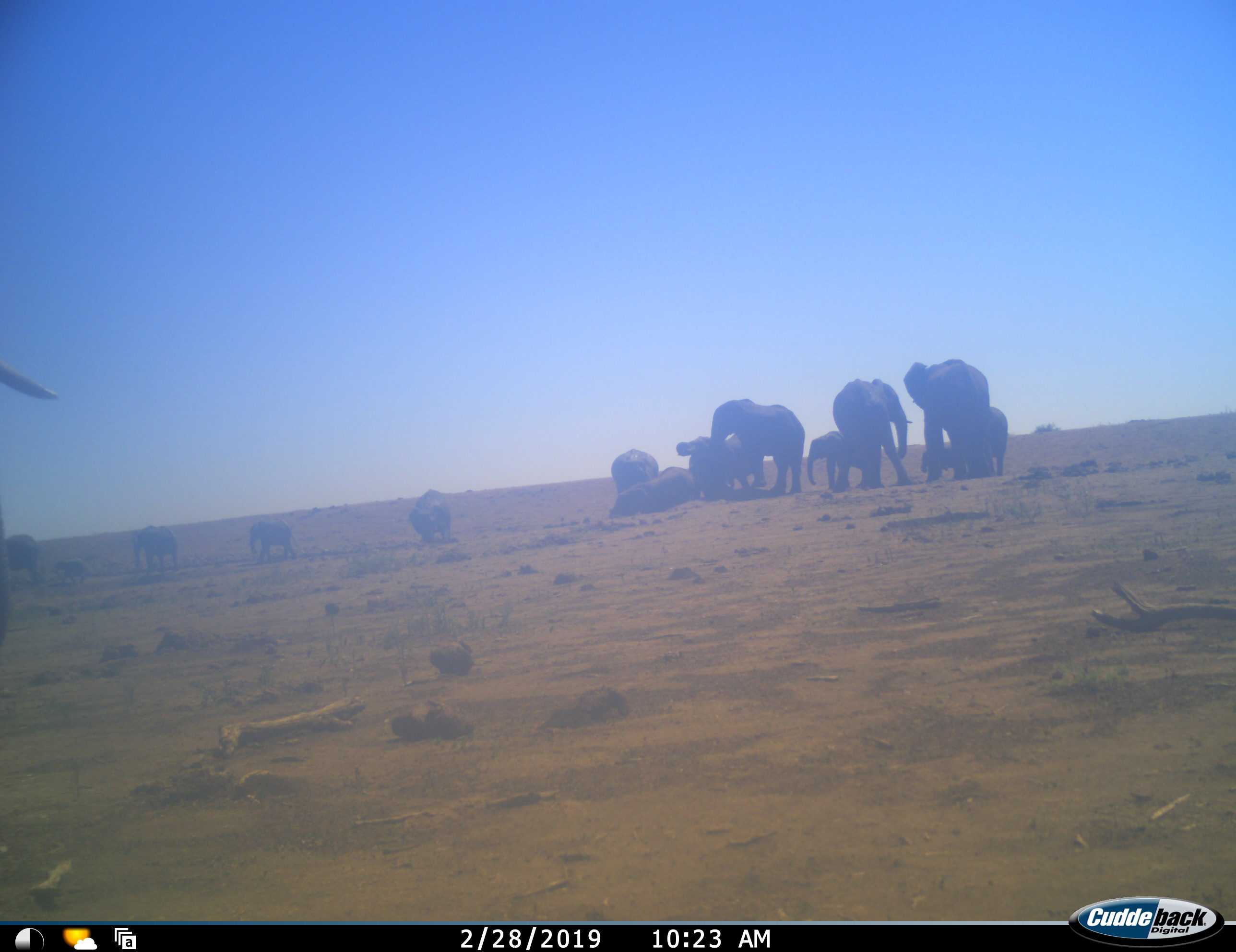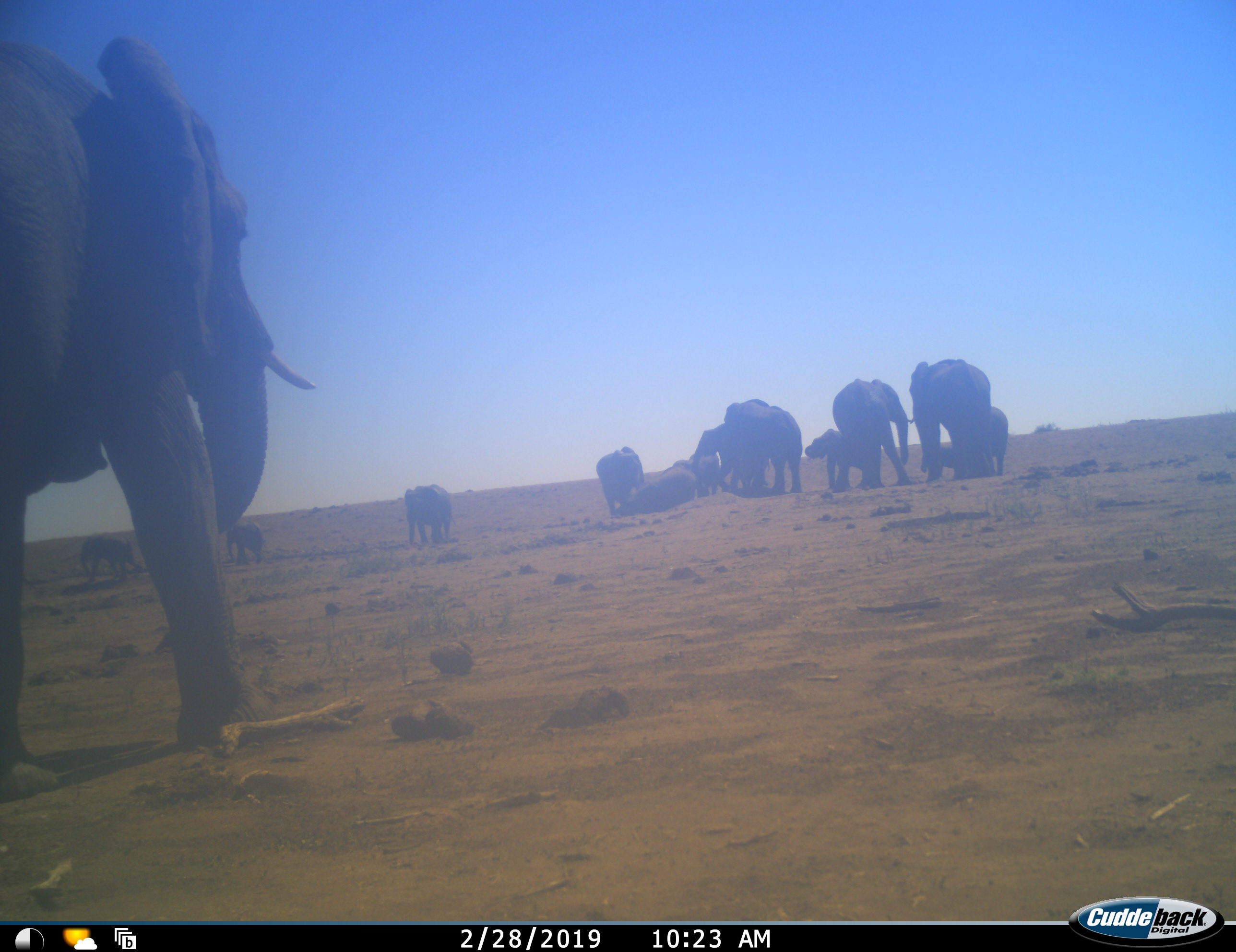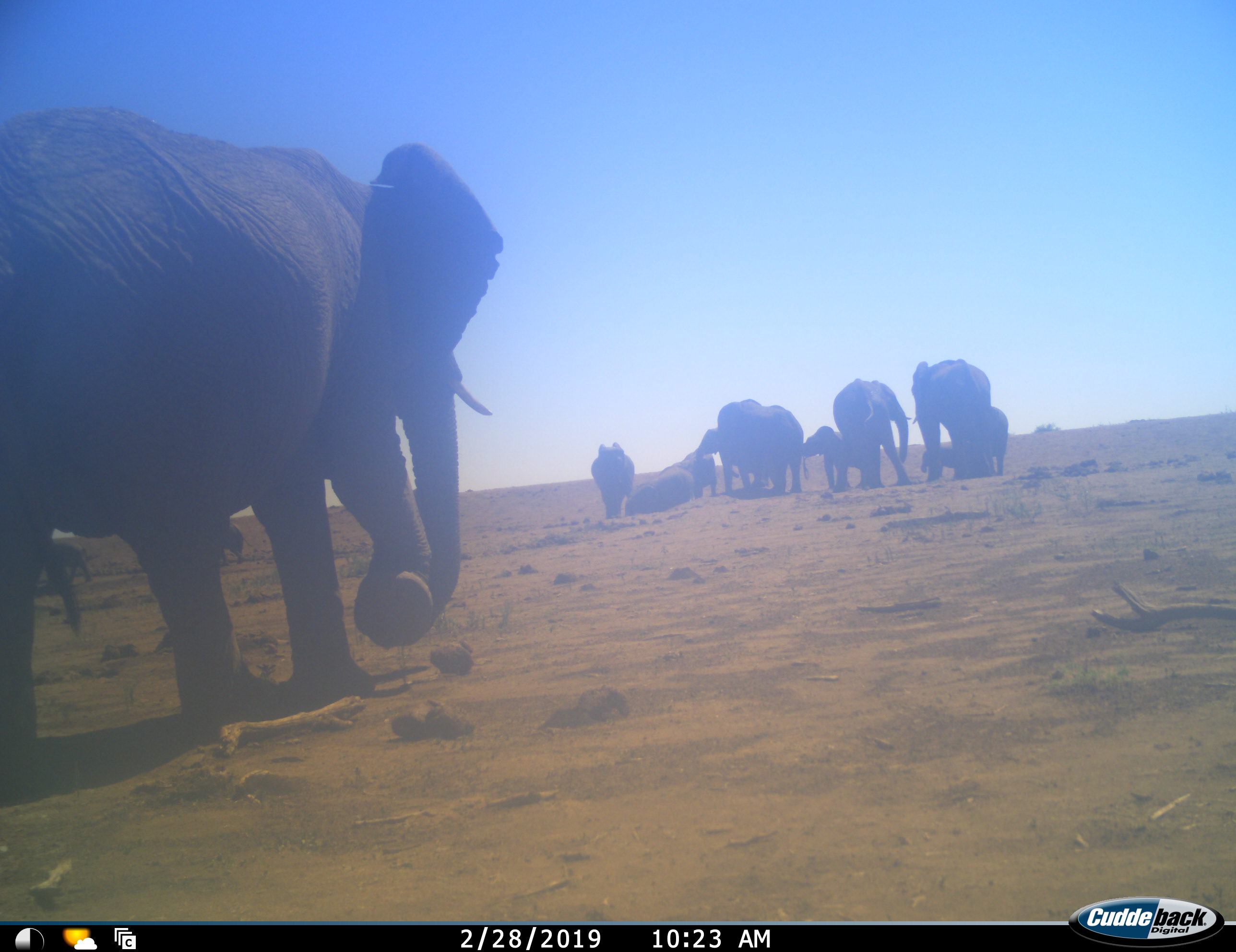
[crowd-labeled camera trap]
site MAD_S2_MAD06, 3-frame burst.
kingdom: Animalia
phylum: Chordata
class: Mammalia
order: Proboscidea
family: Elephantidae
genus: Loxodonta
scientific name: Loxodonta africana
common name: african bush elephant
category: elephant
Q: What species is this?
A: Elephant (african bush elephant) (Loxodonta africana).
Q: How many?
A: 11-50.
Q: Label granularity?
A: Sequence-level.